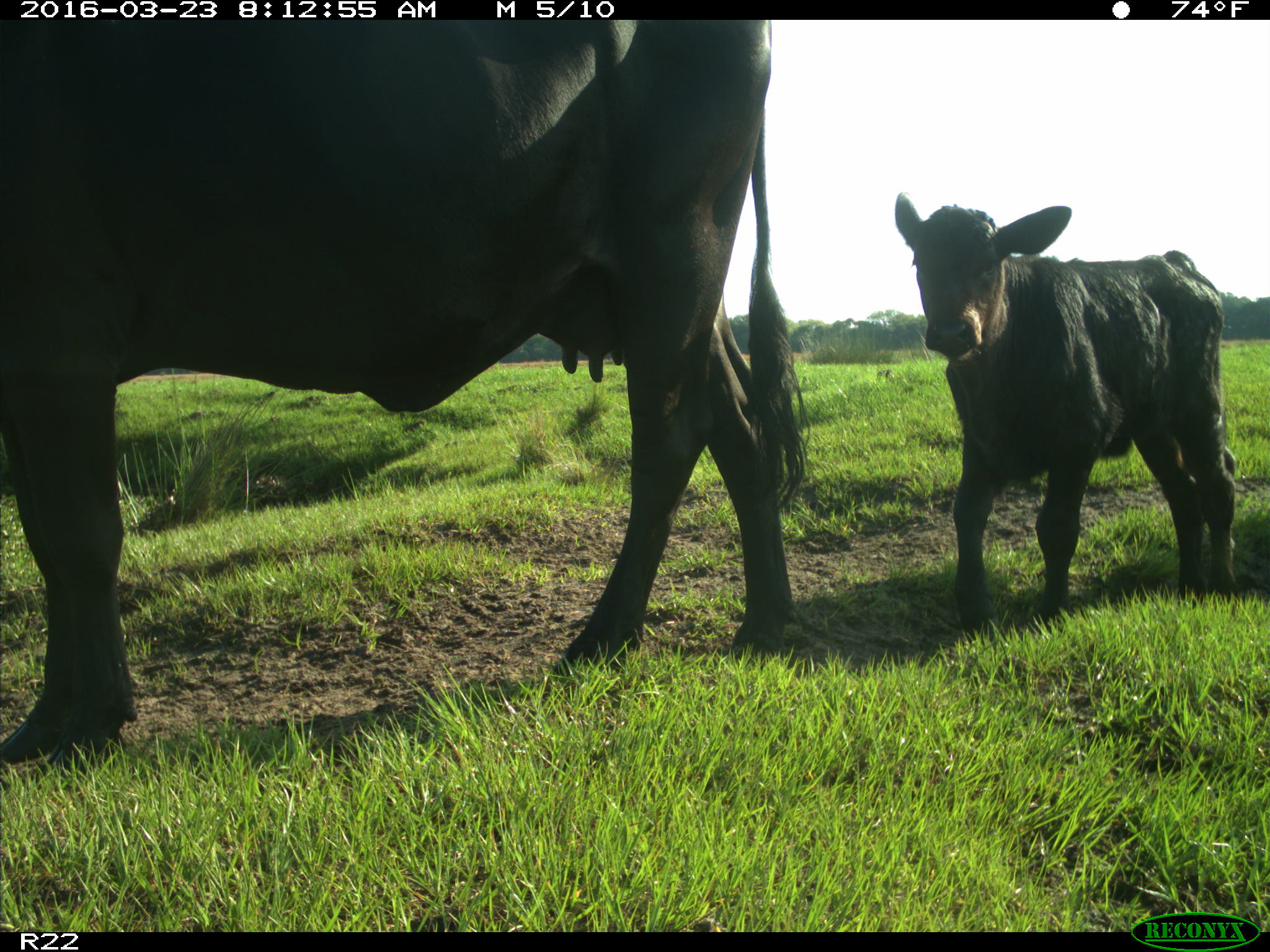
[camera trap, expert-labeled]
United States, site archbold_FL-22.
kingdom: Animalia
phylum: Chordata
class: Mammalia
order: Artiodactyla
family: Bovidae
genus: Bos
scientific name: Bos taurus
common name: domestic cow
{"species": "Bos taurus (domestic cow)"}